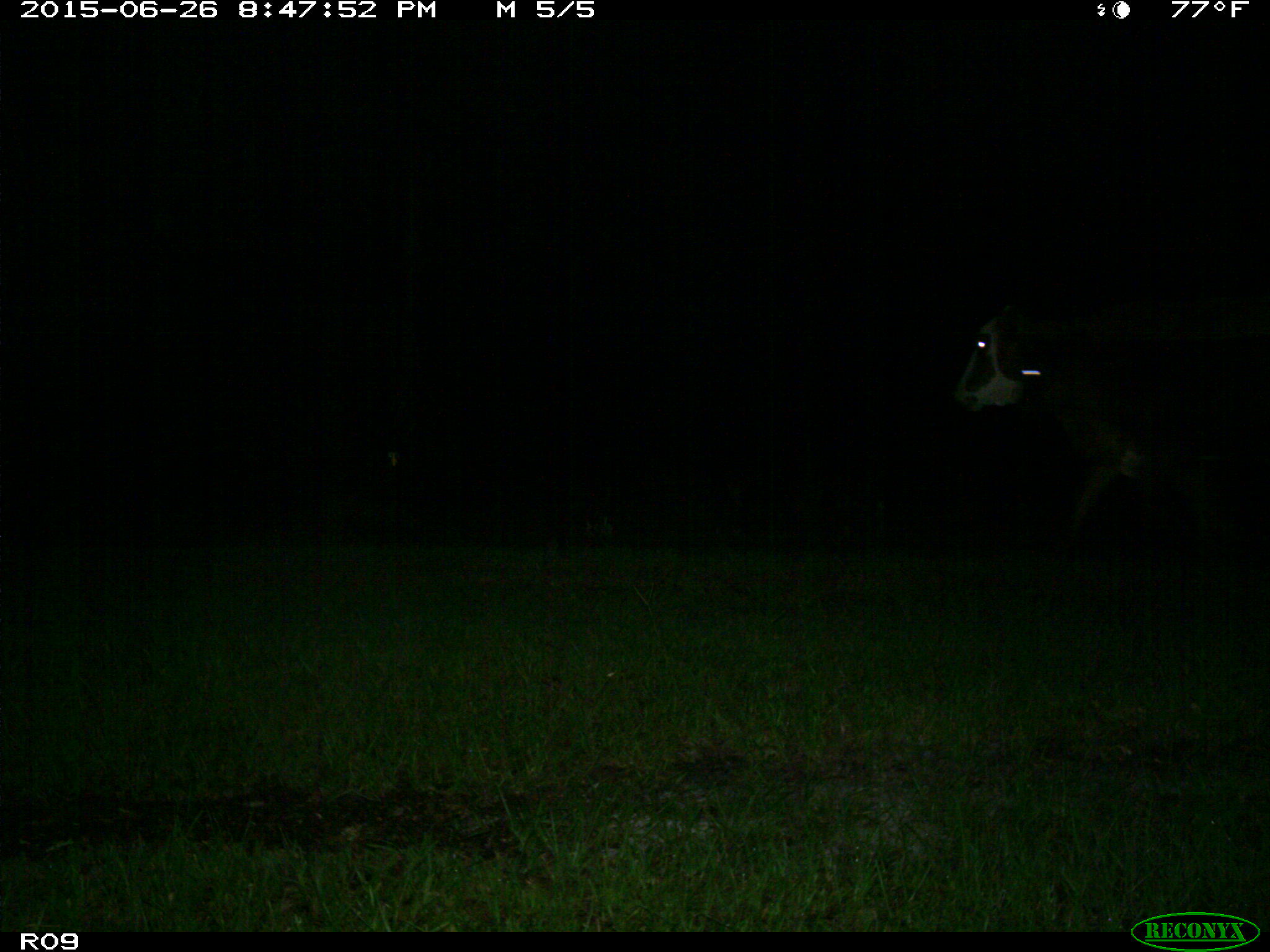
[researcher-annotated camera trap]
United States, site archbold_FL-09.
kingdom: Animalia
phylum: Chordata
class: Mammalia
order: Artiodactyla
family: Bovidae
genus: Bos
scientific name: Bos taurus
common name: domestic cow